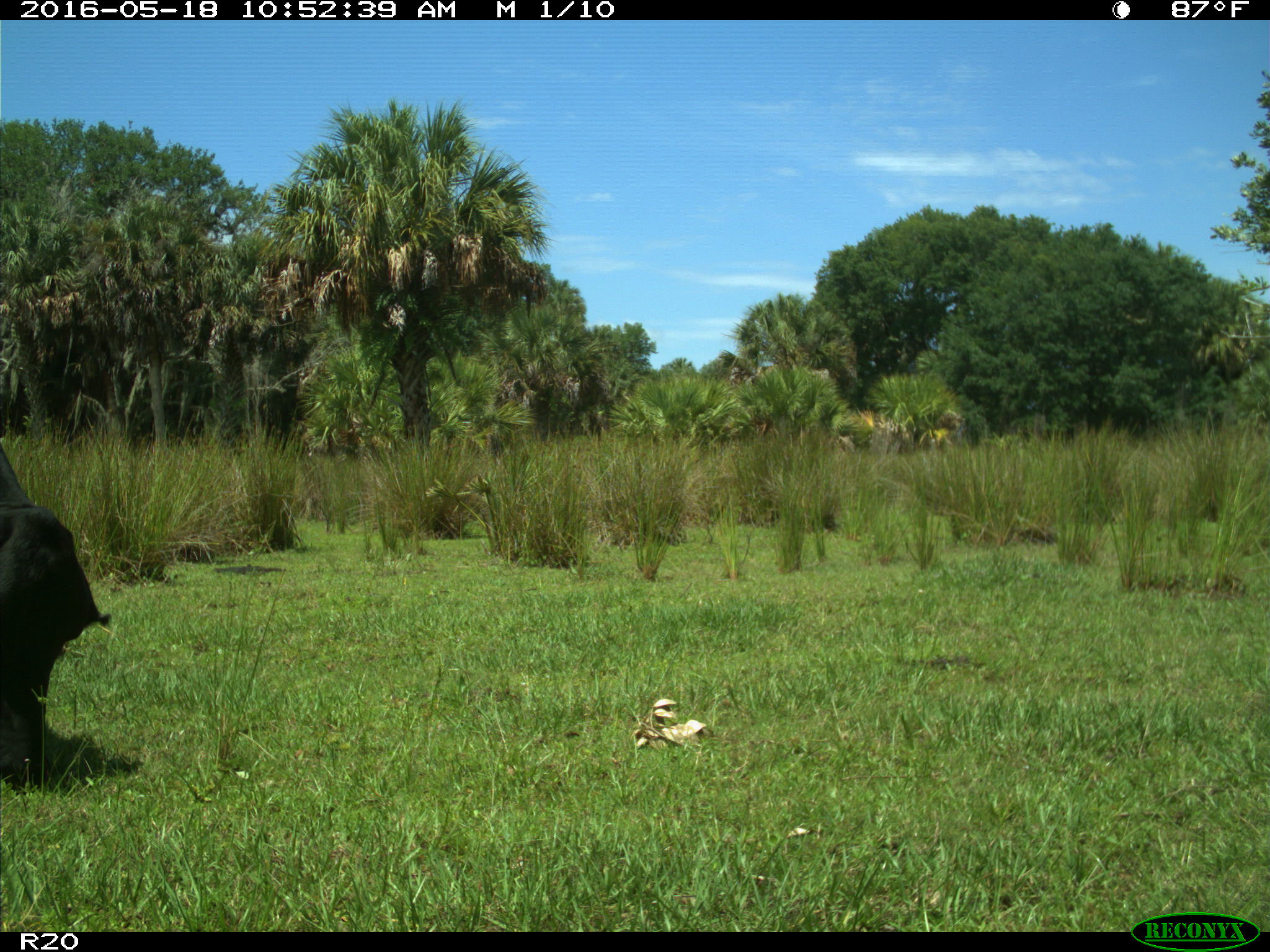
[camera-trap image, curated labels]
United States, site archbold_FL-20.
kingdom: Animalia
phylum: Chordata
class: Mammalia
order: Artiodactyla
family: Bovidae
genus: Bos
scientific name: Bos taurus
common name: domestic cow